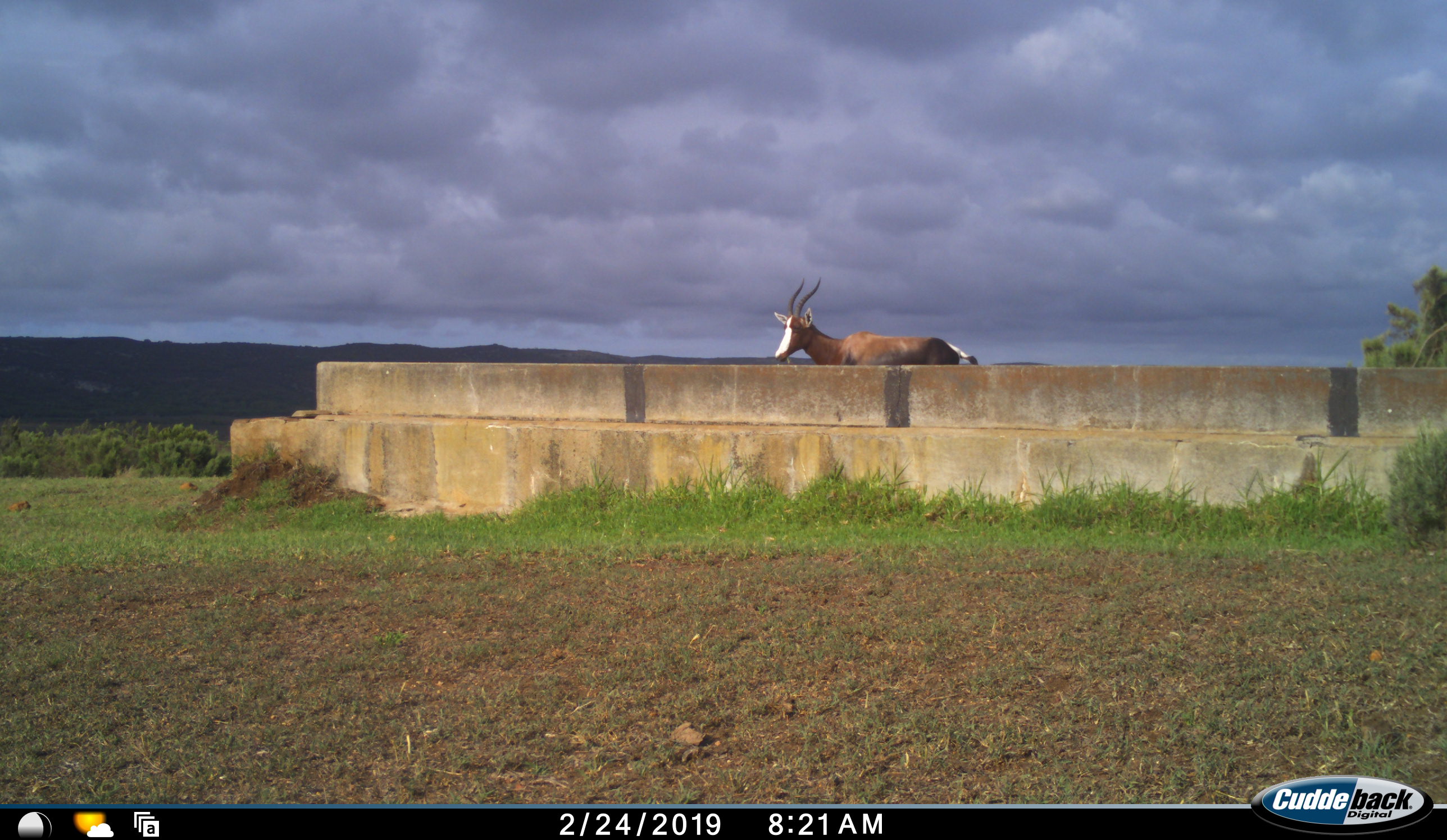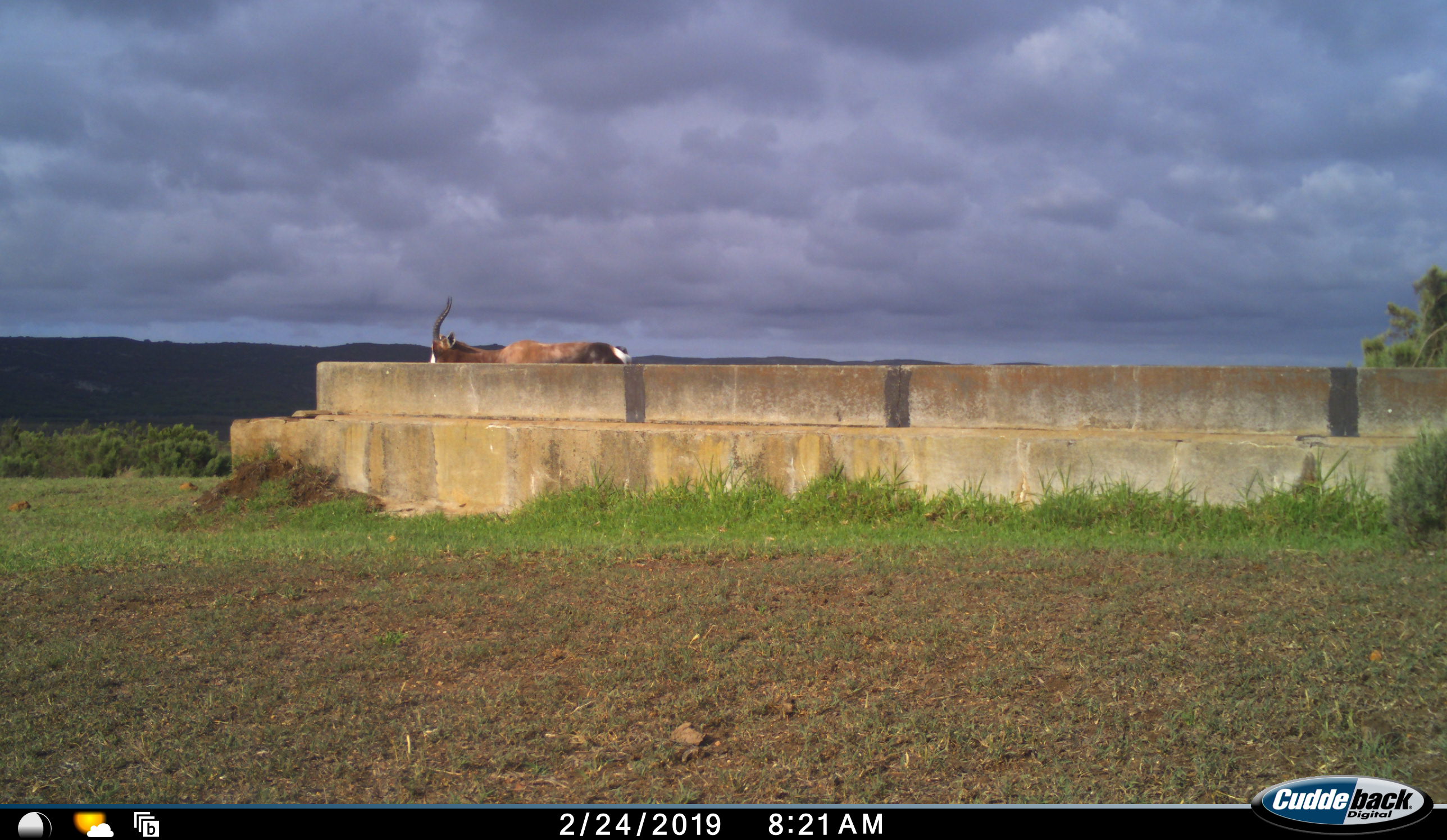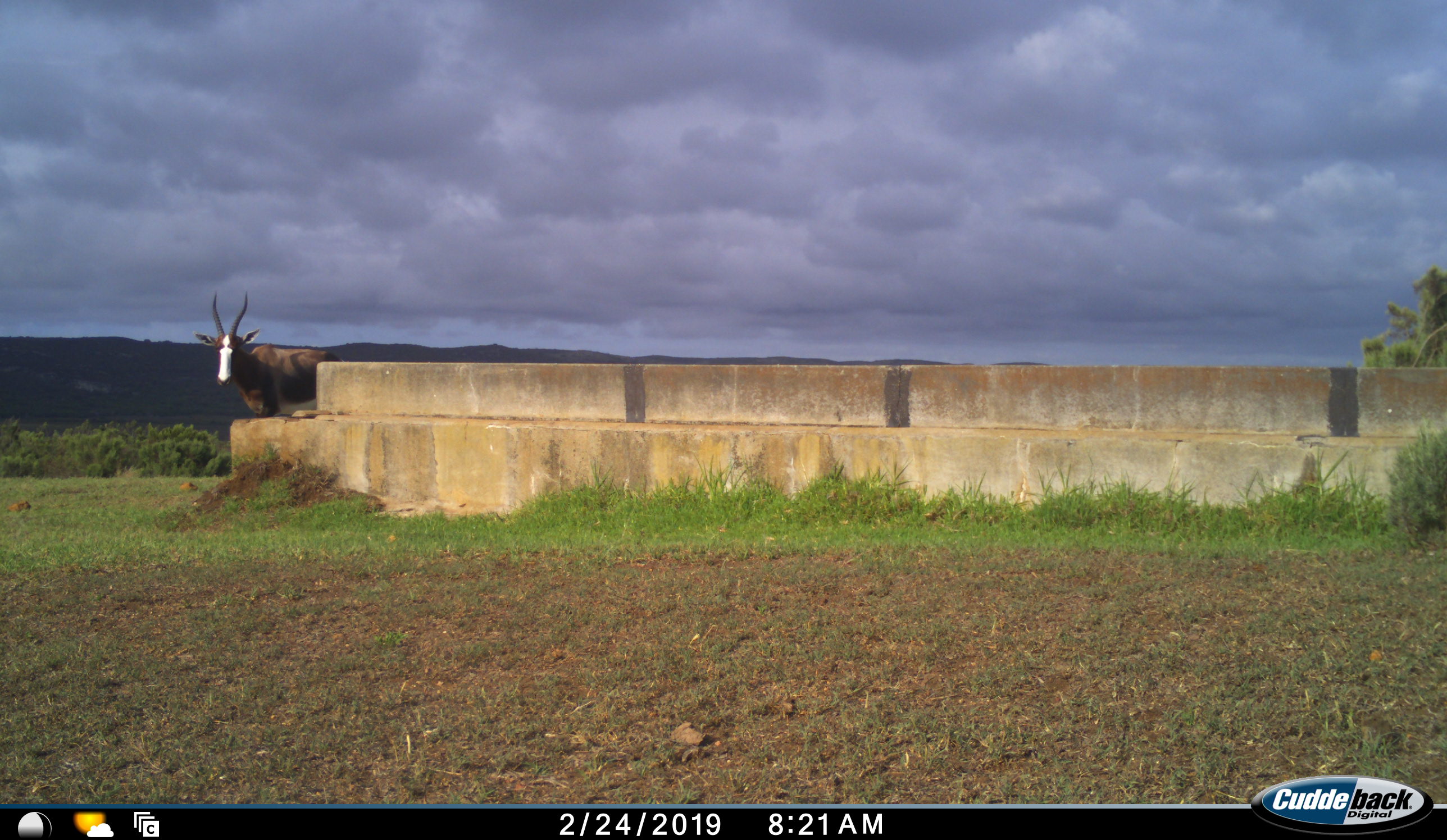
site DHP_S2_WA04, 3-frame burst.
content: unidentified animal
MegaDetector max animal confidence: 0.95